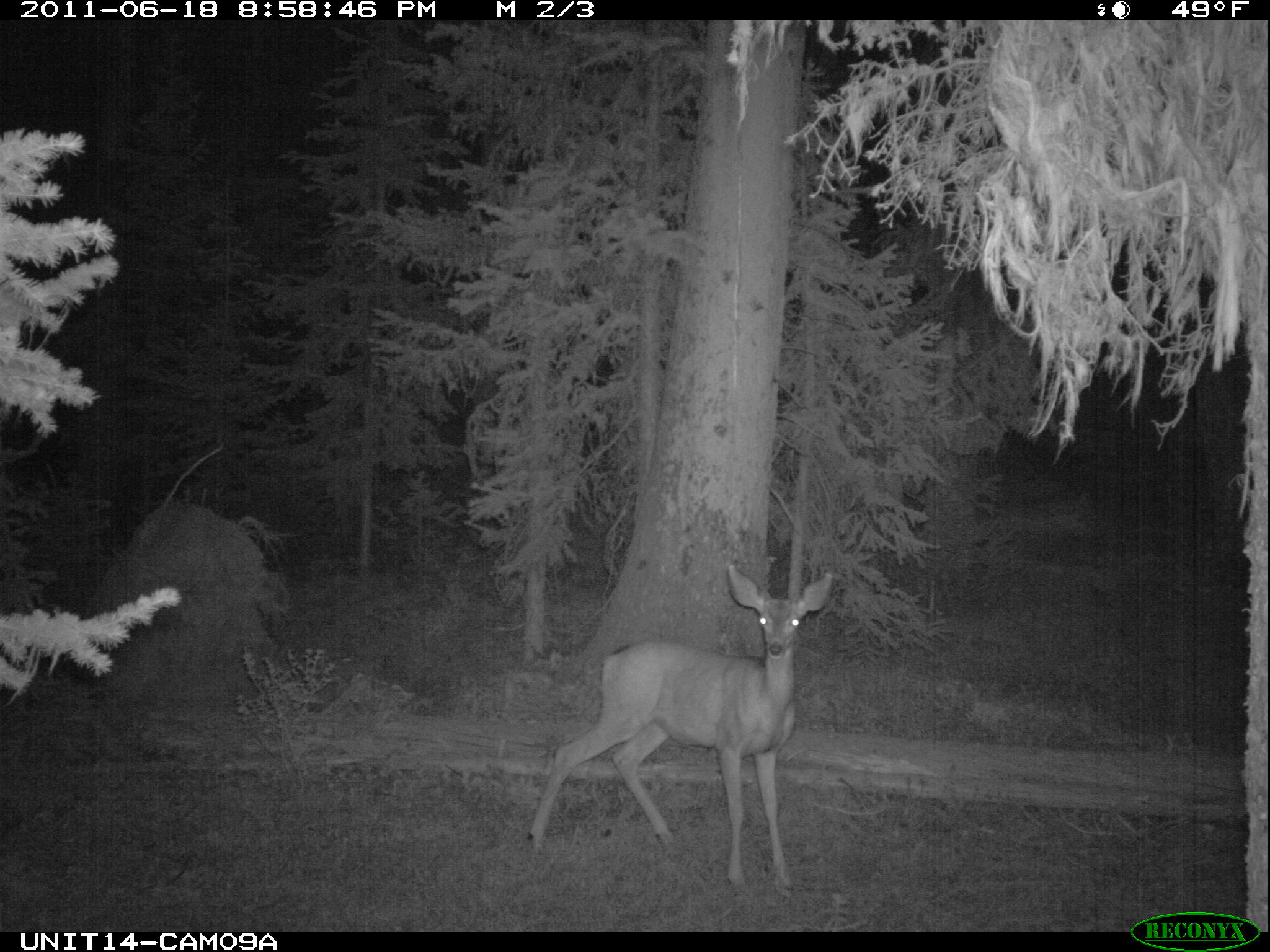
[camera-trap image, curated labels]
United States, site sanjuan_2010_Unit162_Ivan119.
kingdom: Animalia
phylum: Chordata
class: Mammalia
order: Artiodactyla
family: Cervidae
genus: Odocoileus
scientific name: Odocoileus hemionus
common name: mule deer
Odocoileus hemionus (mule deer).